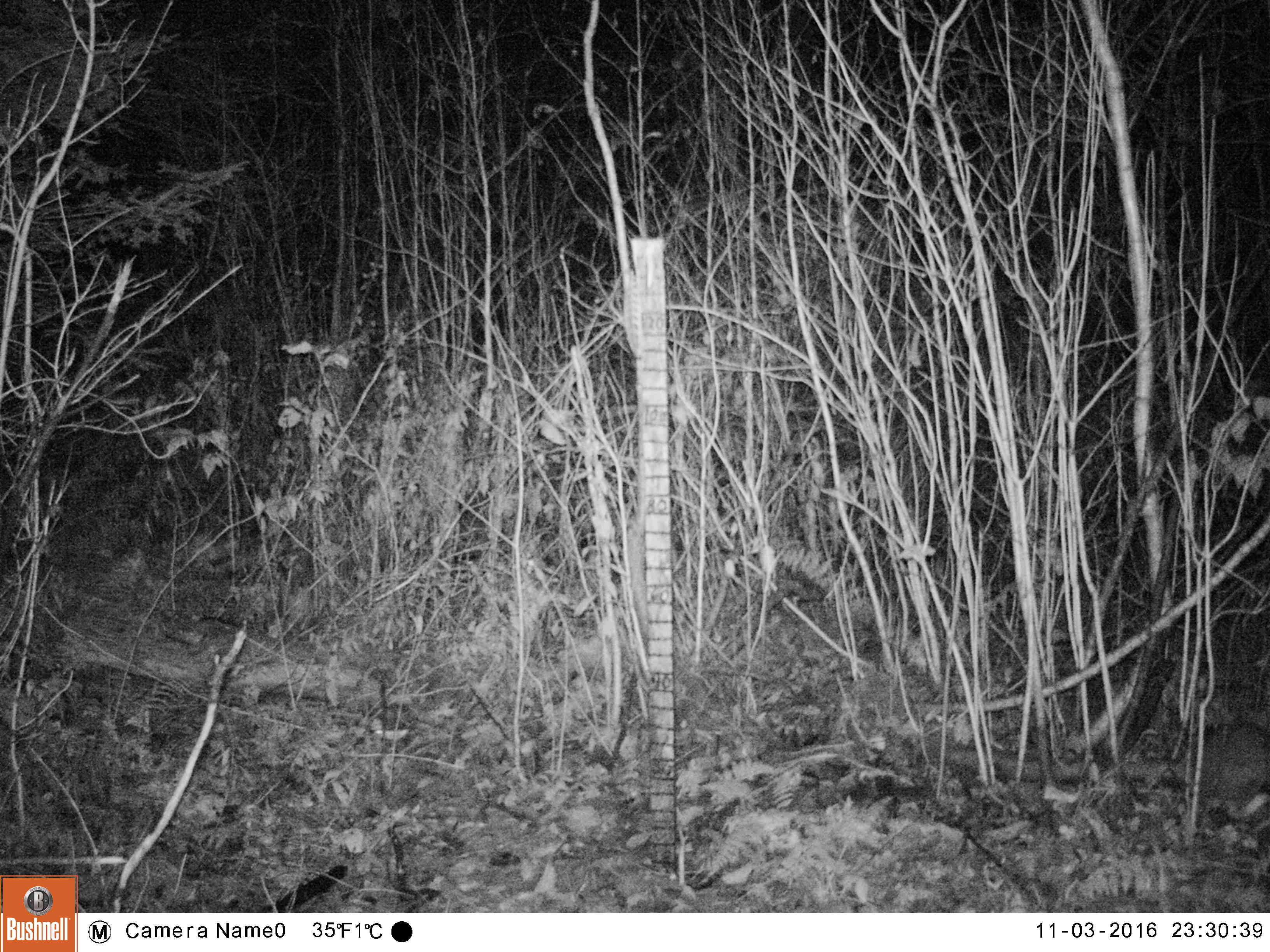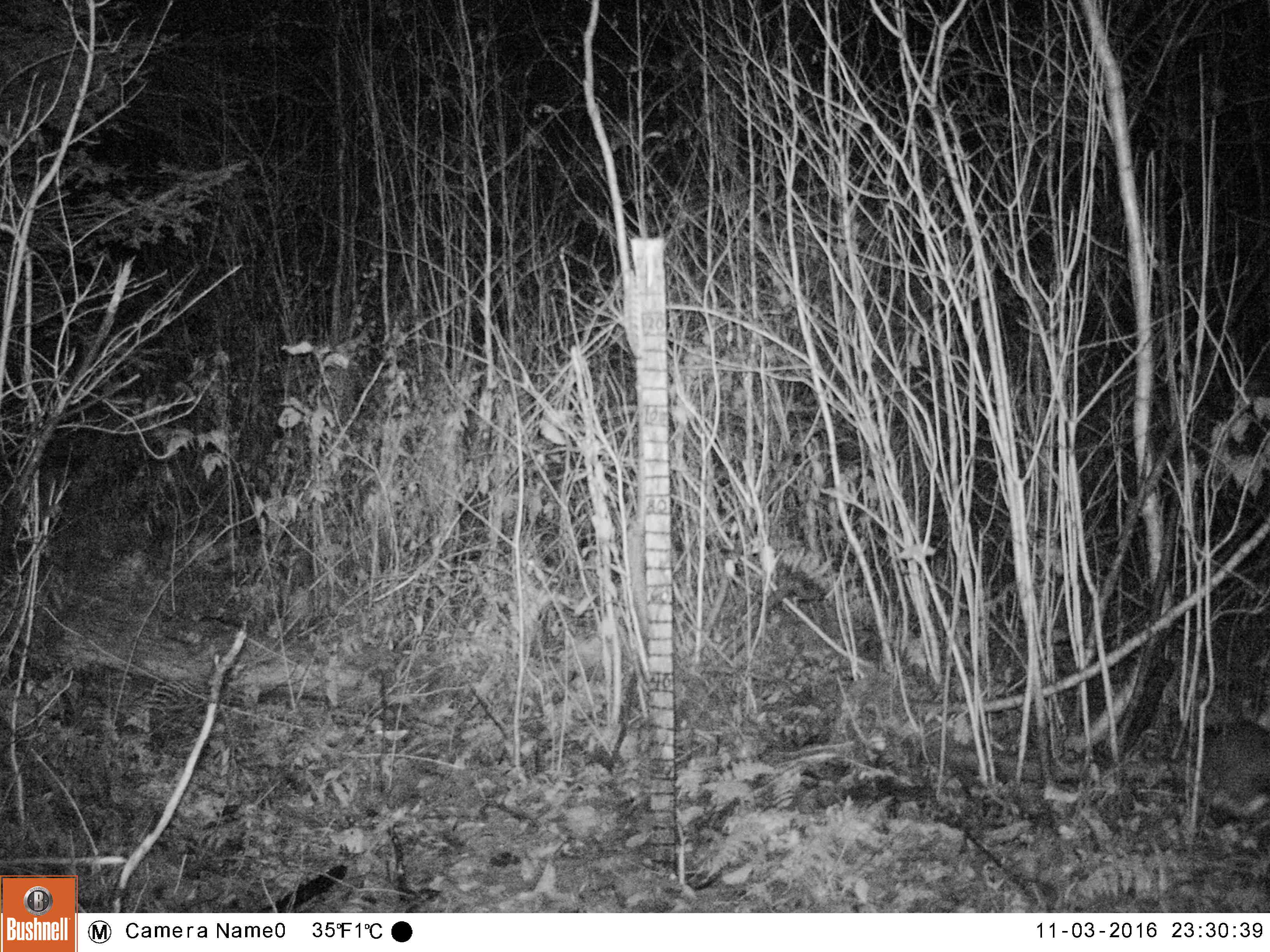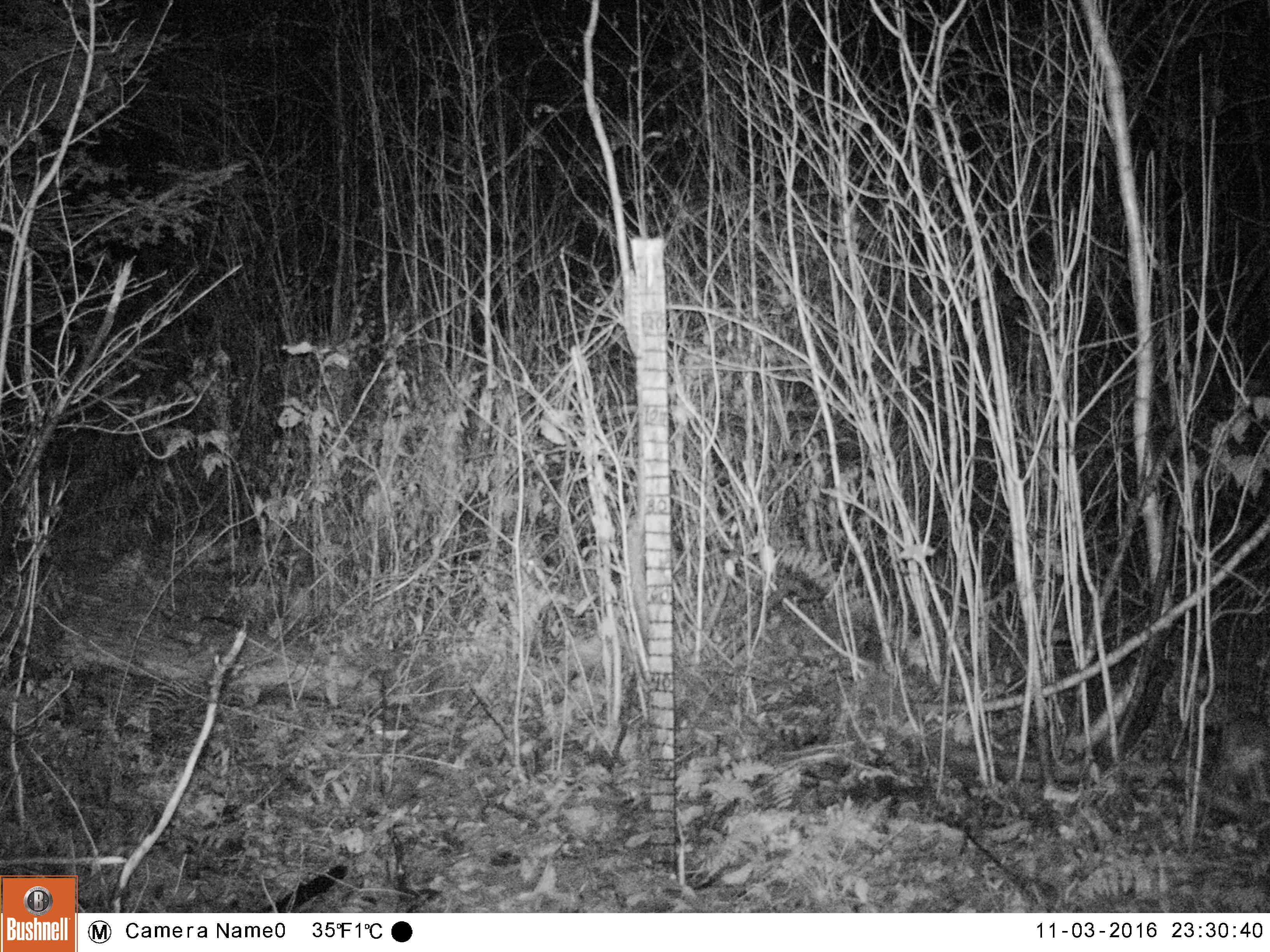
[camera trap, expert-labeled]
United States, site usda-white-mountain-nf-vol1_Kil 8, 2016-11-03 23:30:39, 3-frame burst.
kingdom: Animalia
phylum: Chordata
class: Mammalia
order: Lagomorpha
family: Leporidae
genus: Lepus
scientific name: Lepus americanus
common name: snowshoe hare